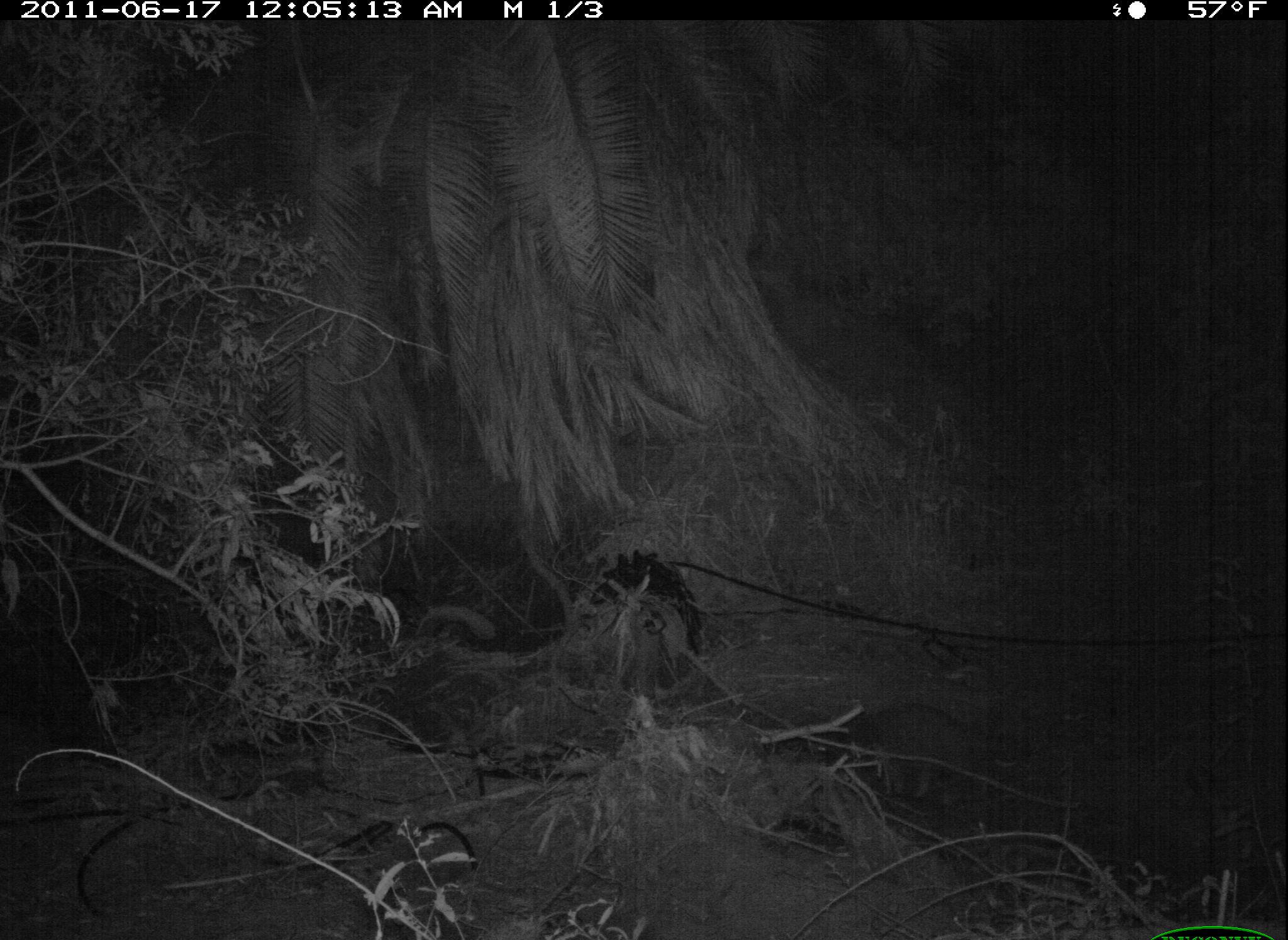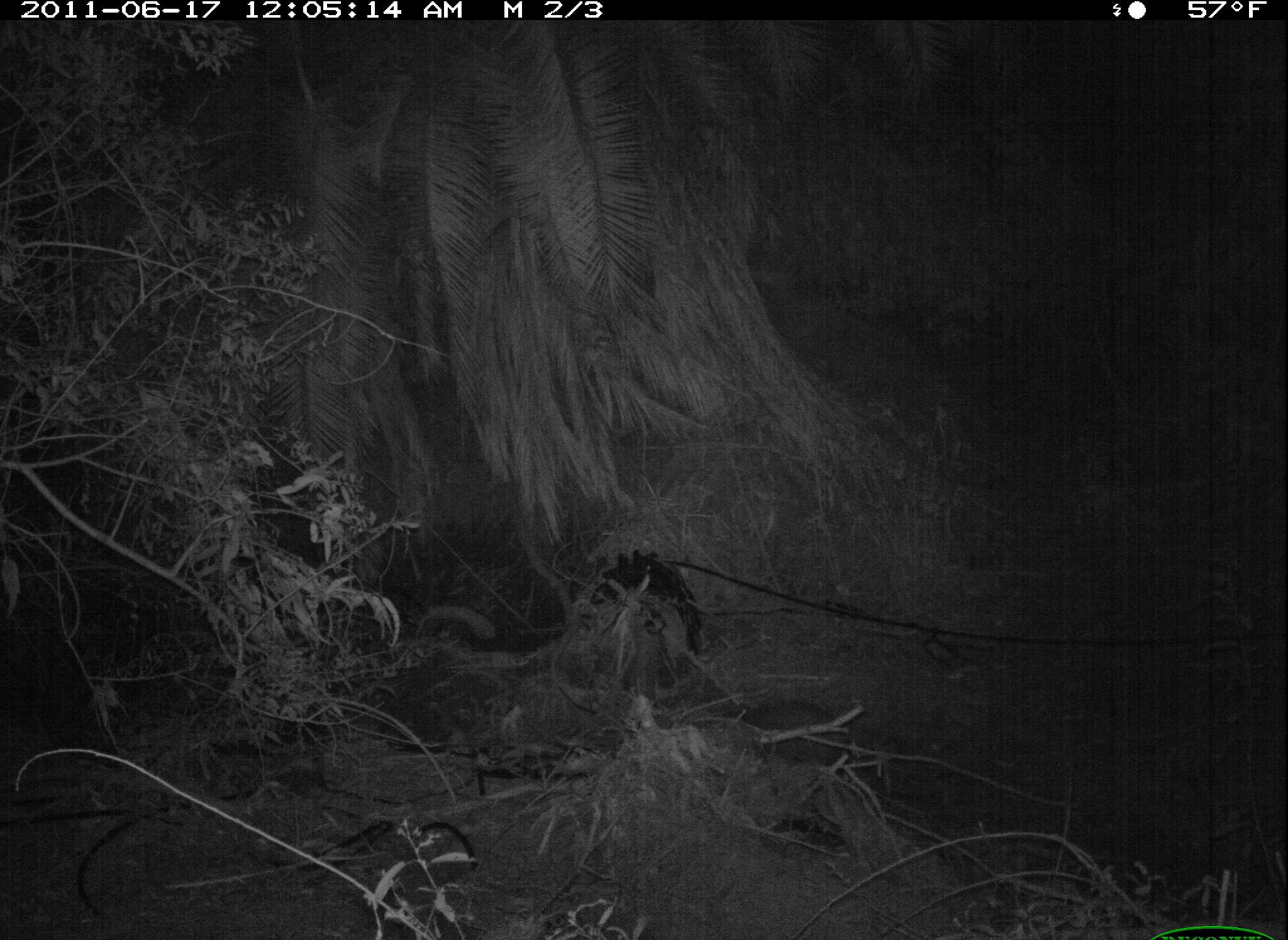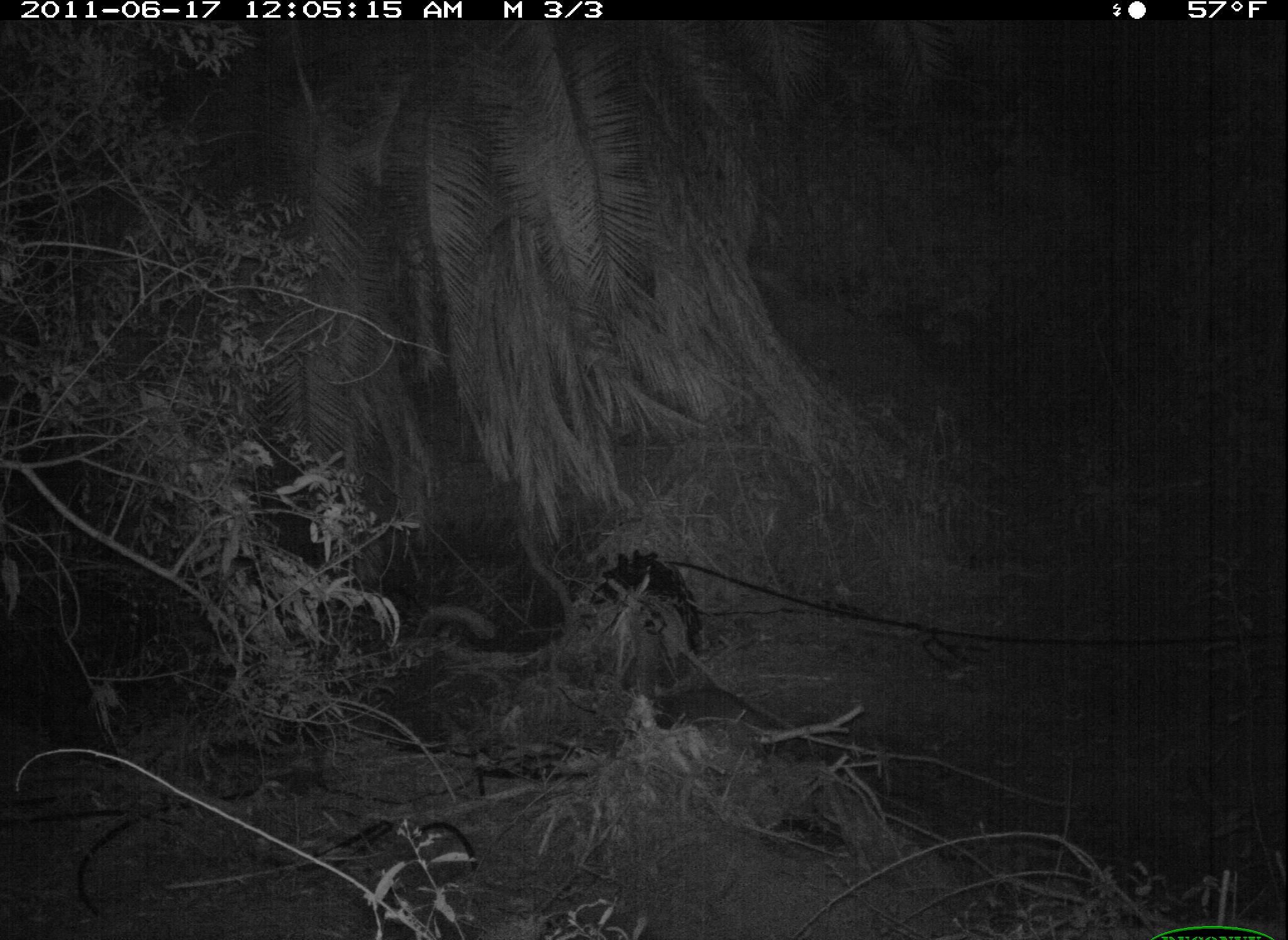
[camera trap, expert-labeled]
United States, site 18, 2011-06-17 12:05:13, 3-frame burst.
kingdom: Animalia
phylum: Chordata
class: Mammalia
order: Carnivora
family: Procyonidae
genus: Procyon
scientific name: Procyon lotor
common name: raccoon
Raccoon (Procyon lotor).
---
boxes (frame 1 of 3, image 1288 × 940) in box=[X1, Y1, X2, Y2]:
raccoon: box=[828, 702, 1012, 806]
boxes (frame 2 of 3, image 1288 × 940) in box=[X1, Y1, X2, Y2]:
raccoon: box=[729, 696, 859, 762]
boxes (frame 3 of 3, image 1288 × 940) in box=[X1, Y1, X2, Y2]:
raccoon: box=[646, 686, 785, 761]